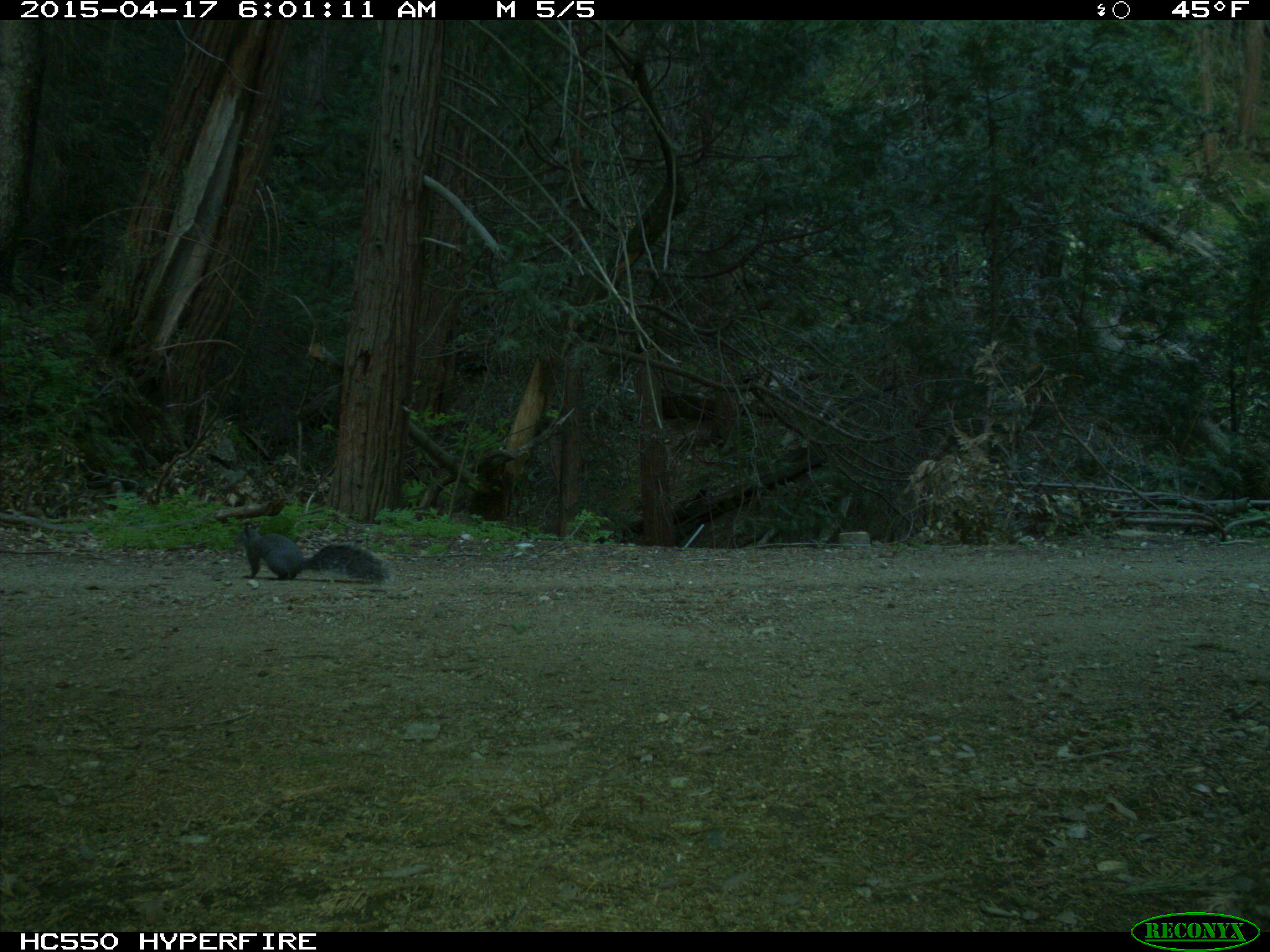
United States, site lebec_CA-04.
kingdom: Animalia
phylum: Chordata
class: Mammalia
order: Rodentia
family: Sciuridae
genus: Sciurus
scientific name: Sciurus carolinensis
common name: eastern gray squirrel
Sciurus carolinensis (eastern gray squirrel).